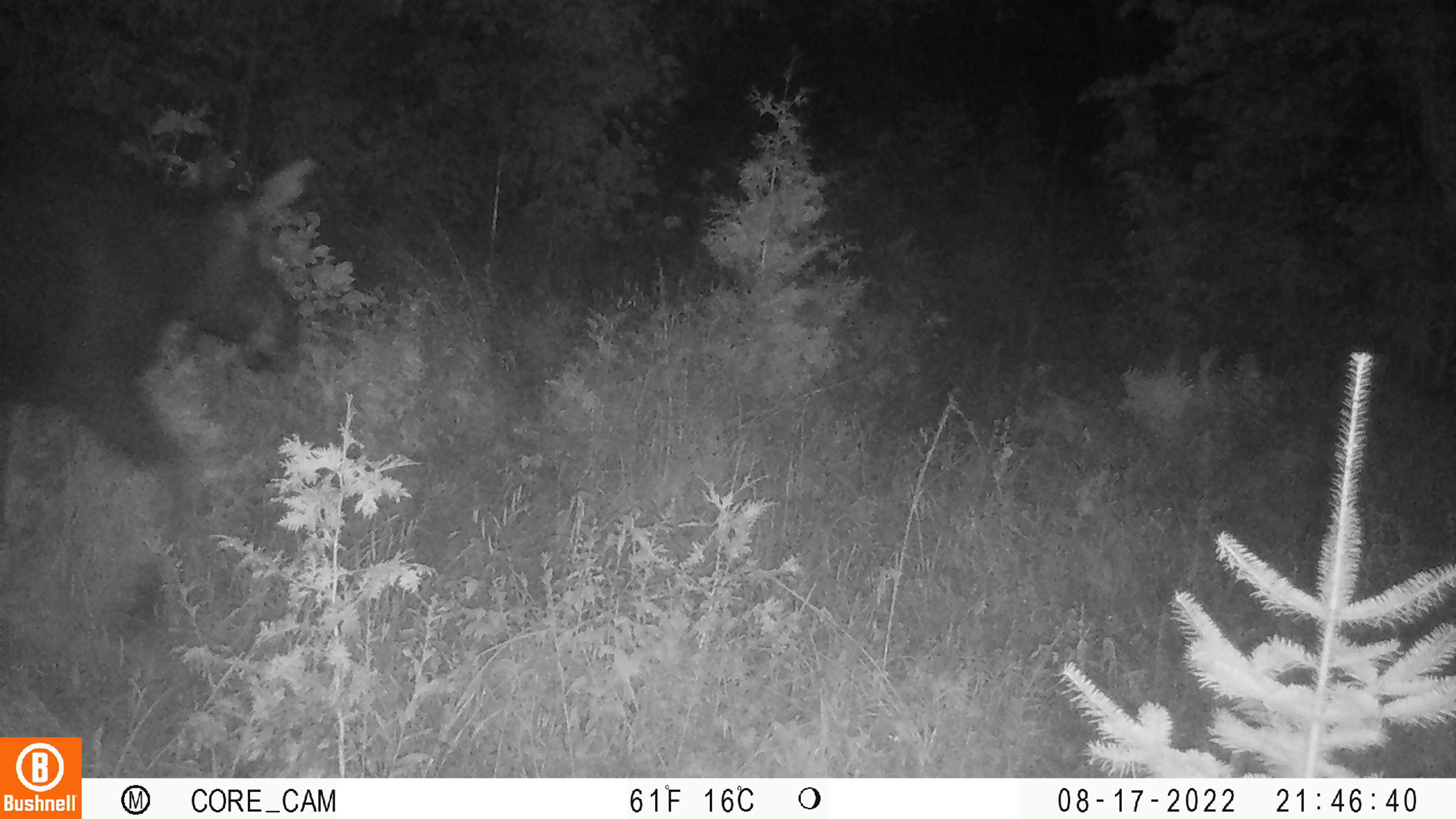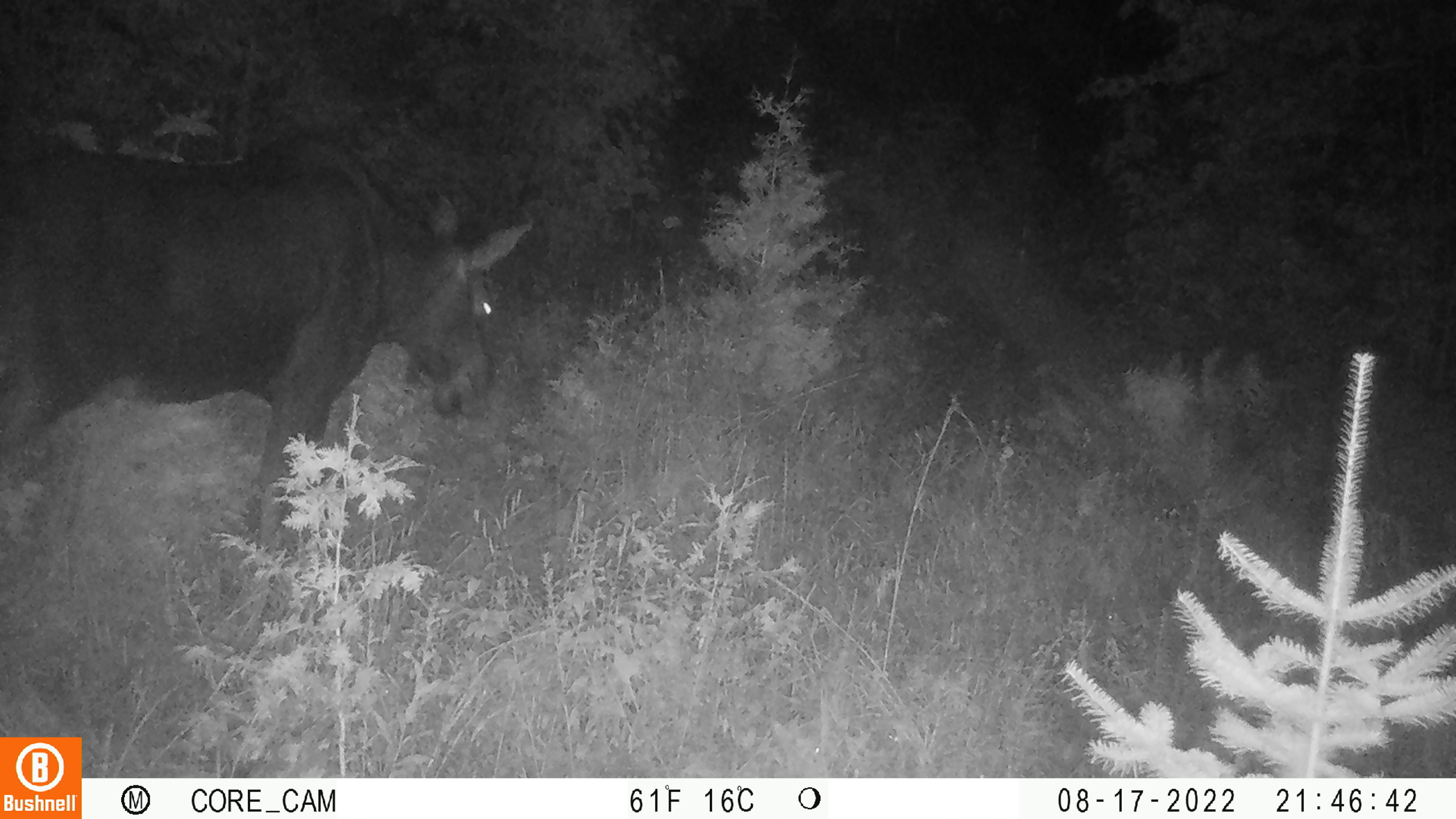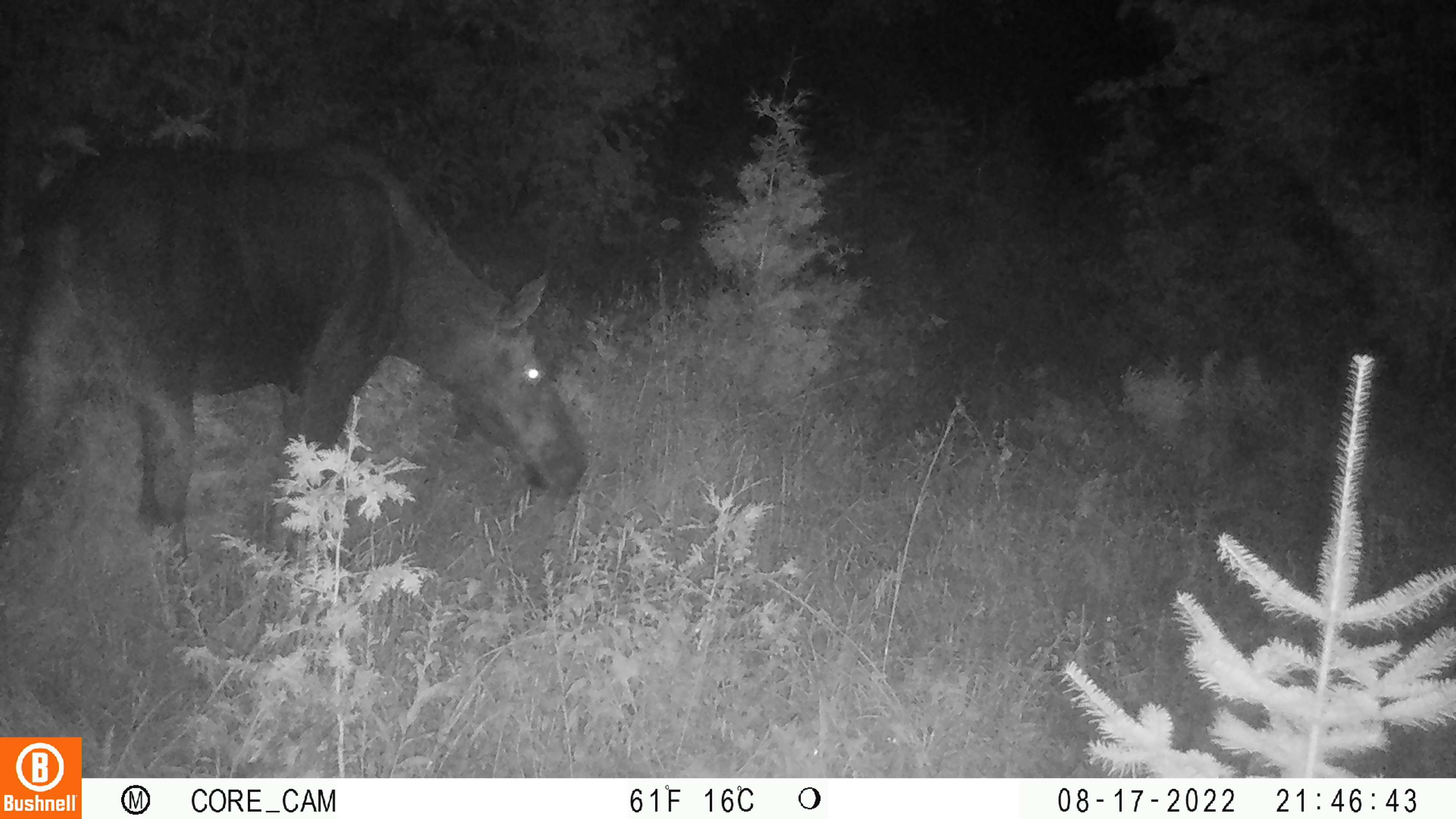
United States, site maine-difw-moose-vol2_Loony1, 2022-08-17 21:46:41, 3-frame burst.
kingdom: Animalia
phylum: Chordata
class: Mammalia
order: Artiodactyla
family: Cervidae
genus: Alces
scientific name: Alces alces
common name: moose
Moose (Alces alces).